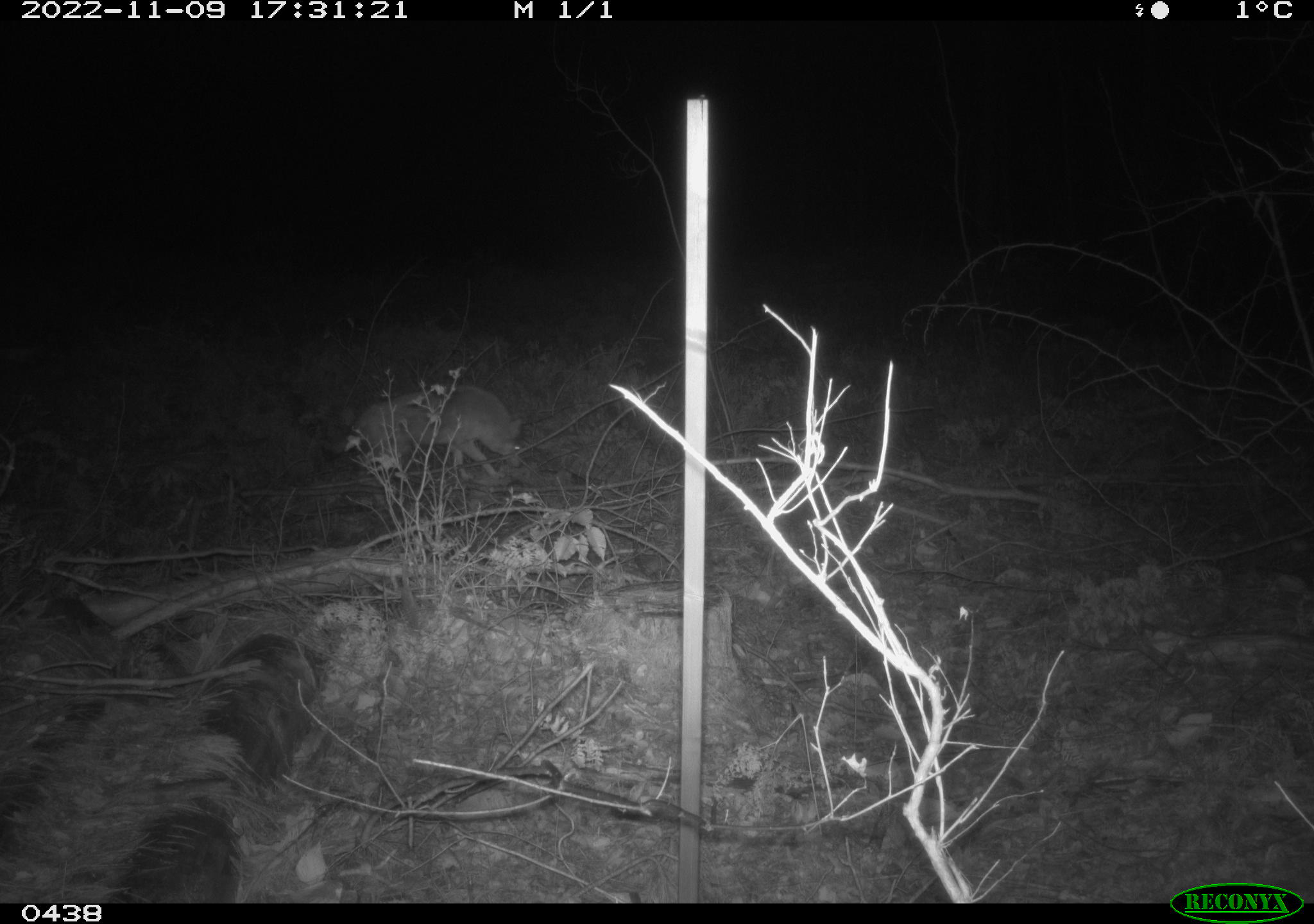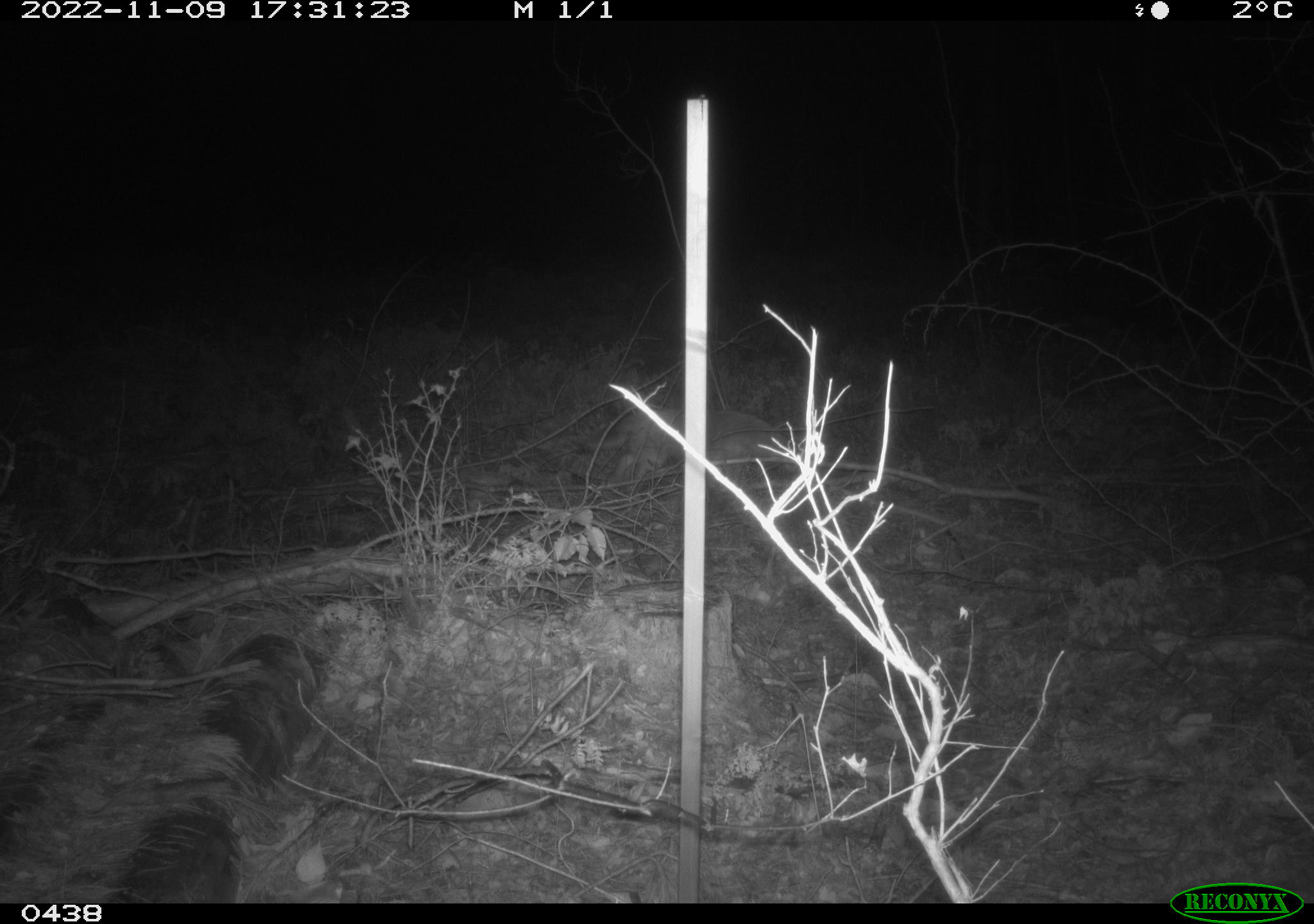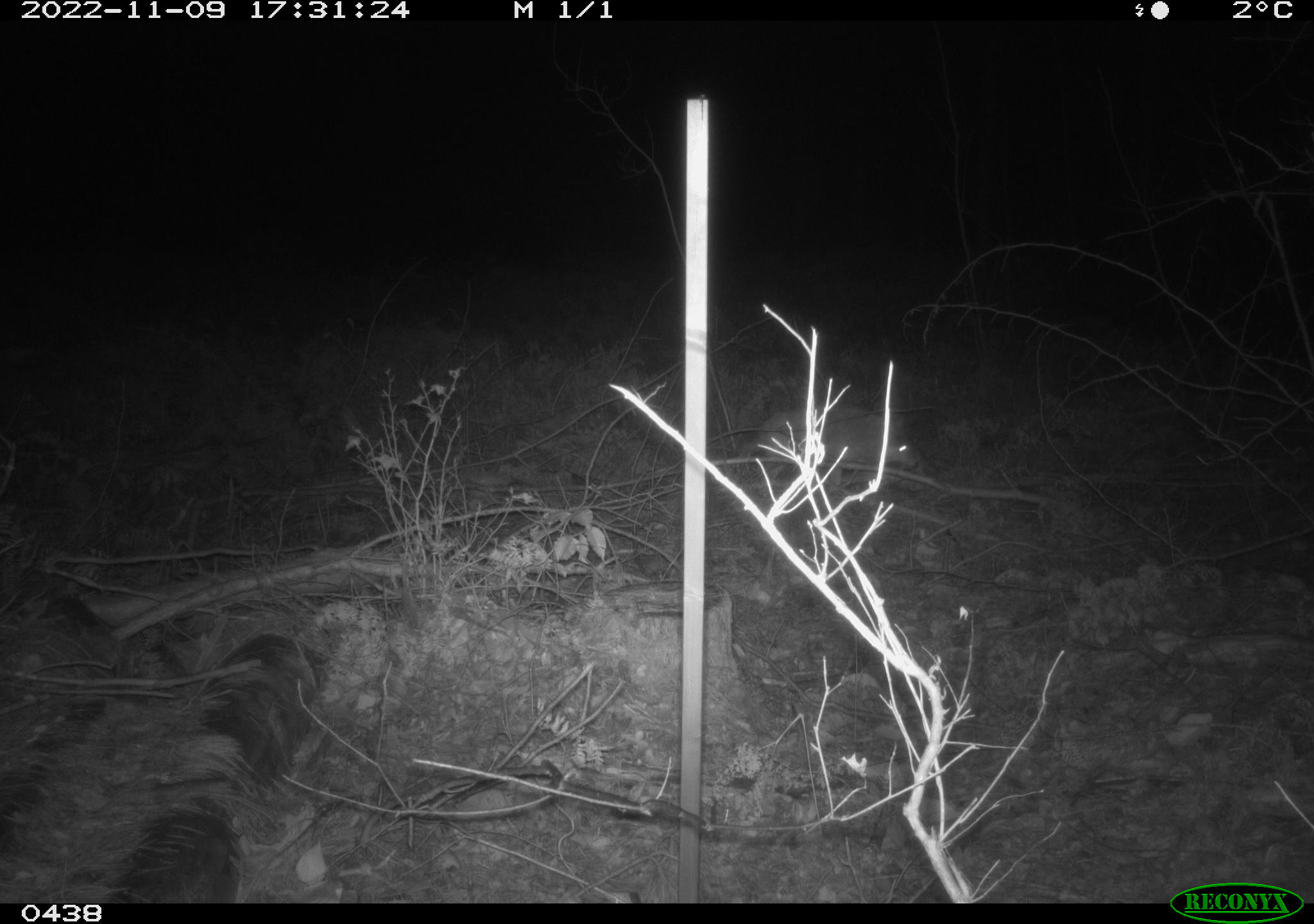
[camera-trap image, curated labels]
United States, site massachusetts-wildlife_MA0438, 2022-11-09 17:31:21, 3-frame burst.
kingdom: Animalia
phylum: Chordata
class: Mammalia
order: Carnivora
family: Canidae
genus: Canis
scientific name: Canis latrans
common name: coyote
Coyote (Canis latrans).